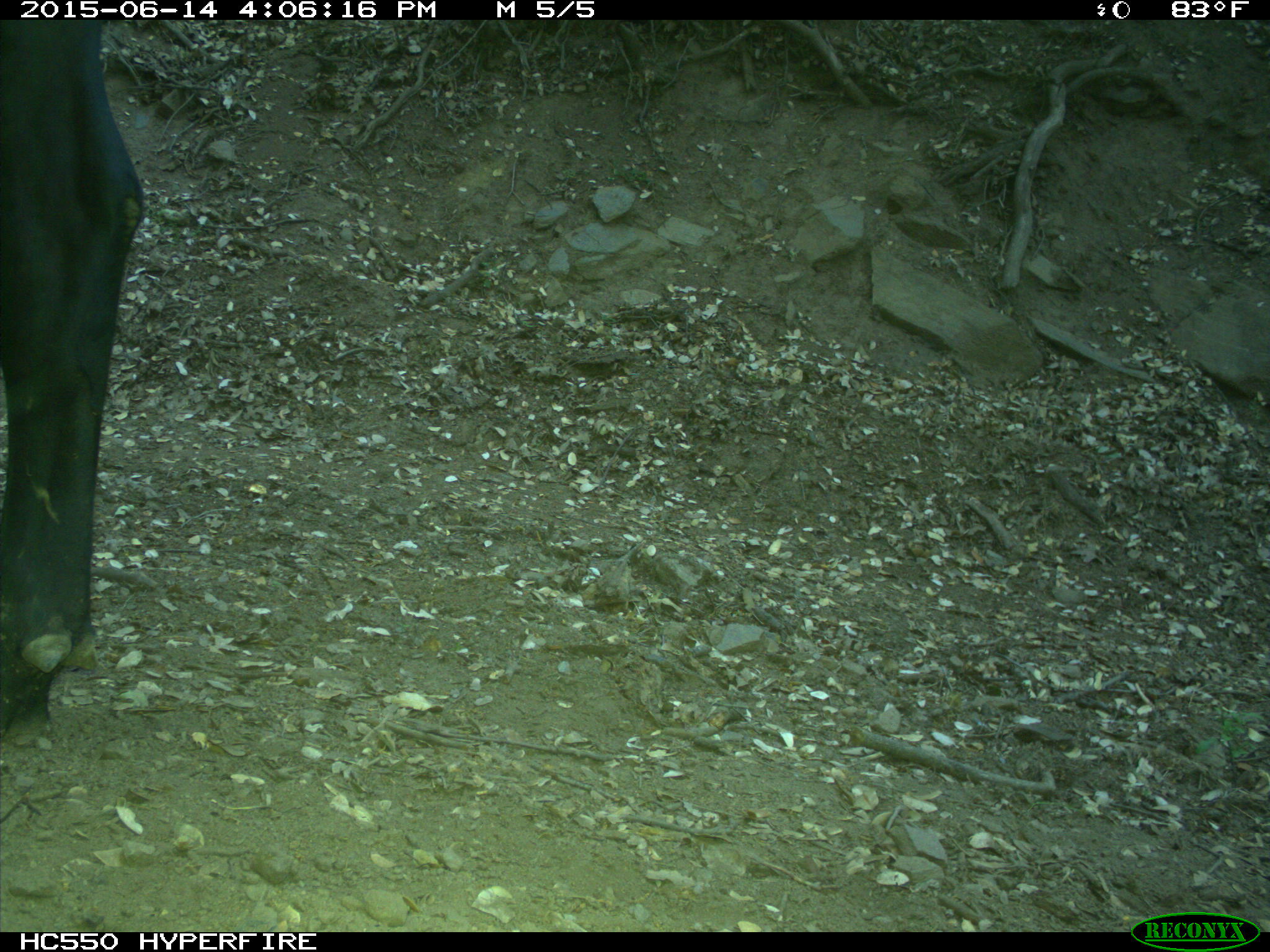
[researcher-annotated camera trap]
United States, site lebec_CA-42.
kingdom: Animalia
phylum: Chordata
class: Mammalia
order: Artiodactyla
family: Bovidae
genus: Bos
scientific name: Bos taurus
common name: domestic cow